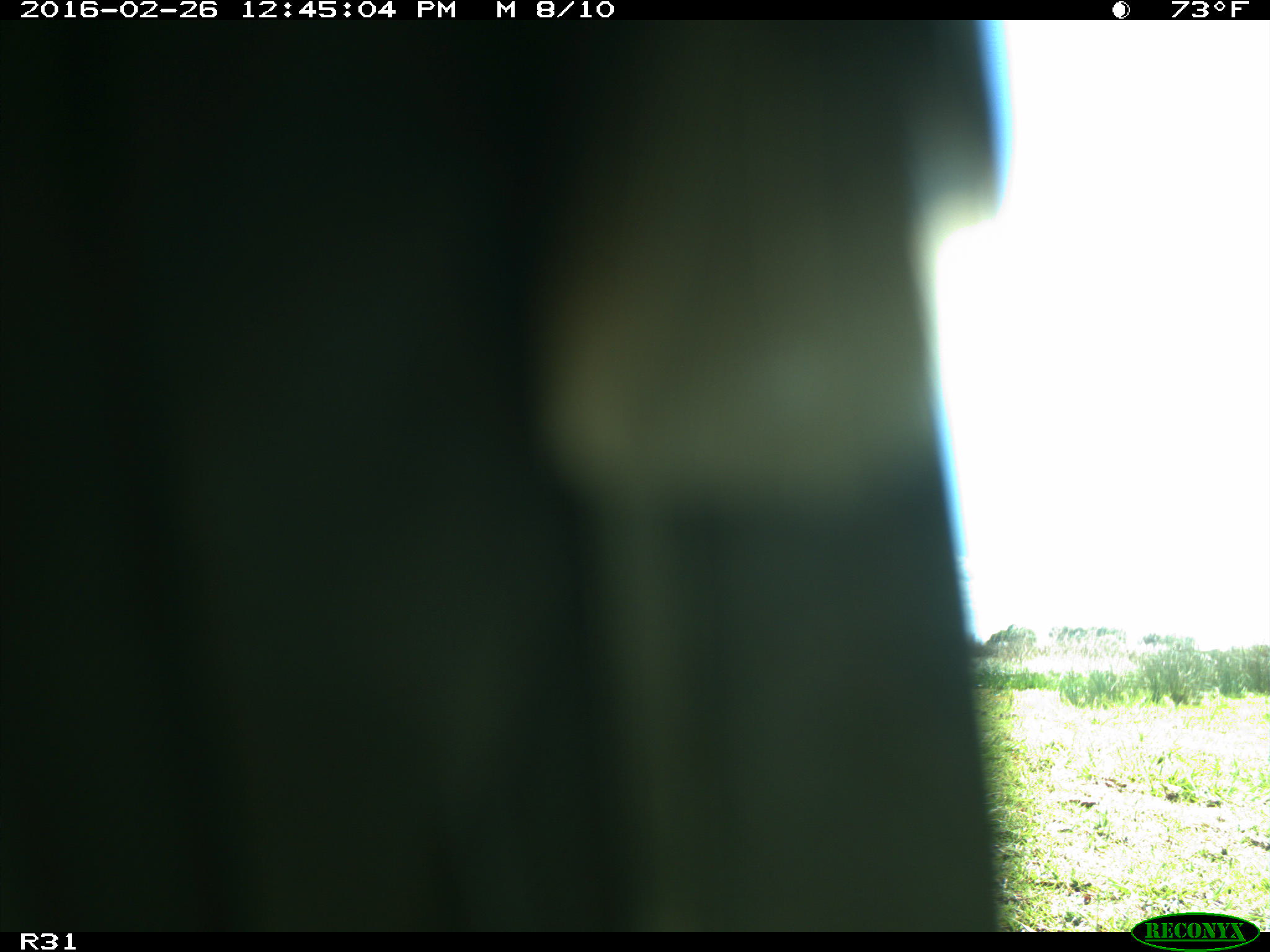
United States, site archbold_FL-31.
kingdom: Animalia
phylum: Chordata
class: Aves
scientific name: Aves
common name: birds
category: unidentified bird